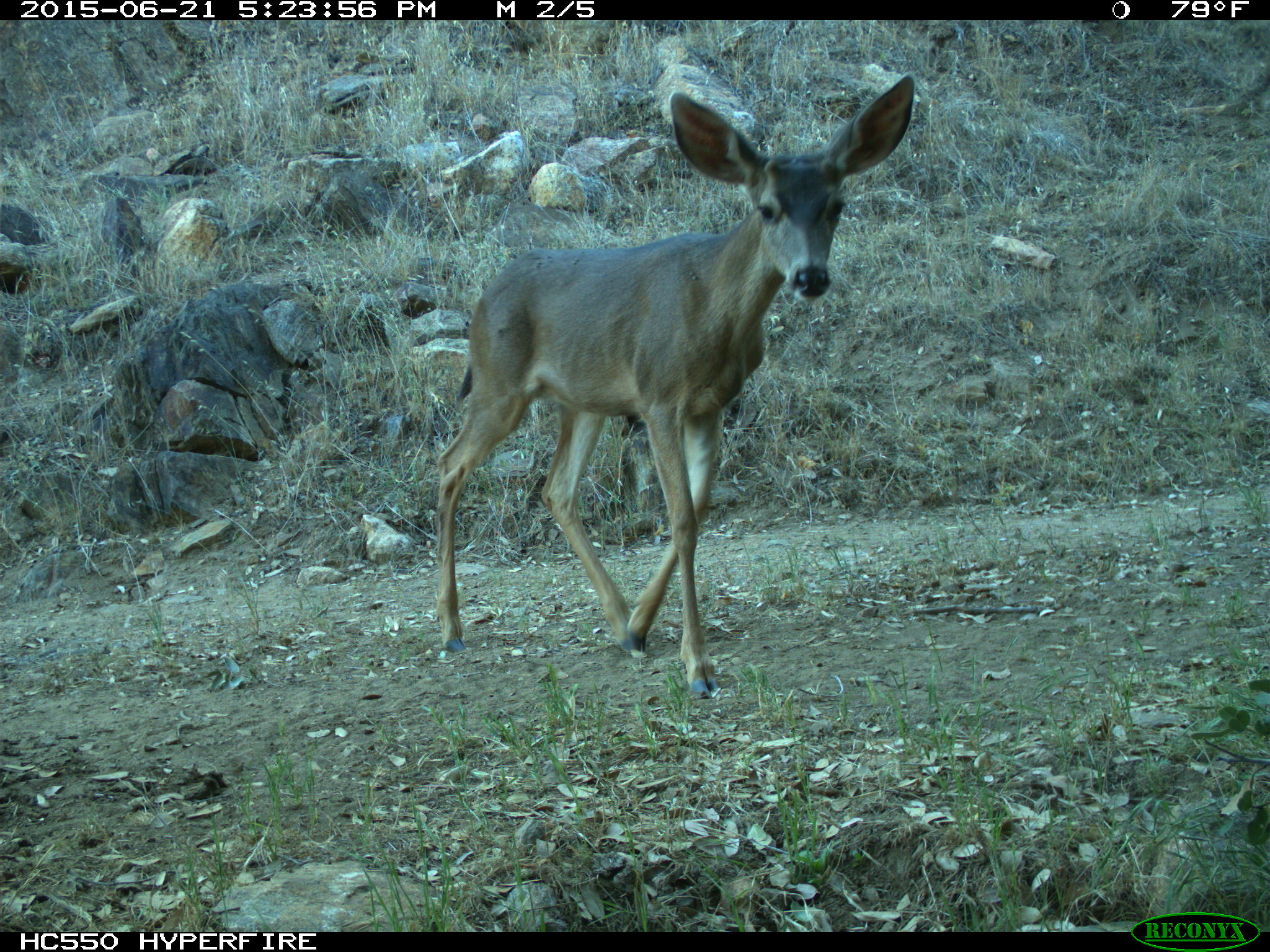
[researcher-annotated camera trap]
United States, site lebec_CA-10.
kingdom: Animalia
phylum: Chordata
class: Mammalia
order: Artiodactyla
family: Cervidae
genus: Odocoileus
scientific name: Odocoileus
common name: deer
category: unidentified deer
Unidentified deer (deer) (Odocoileus).